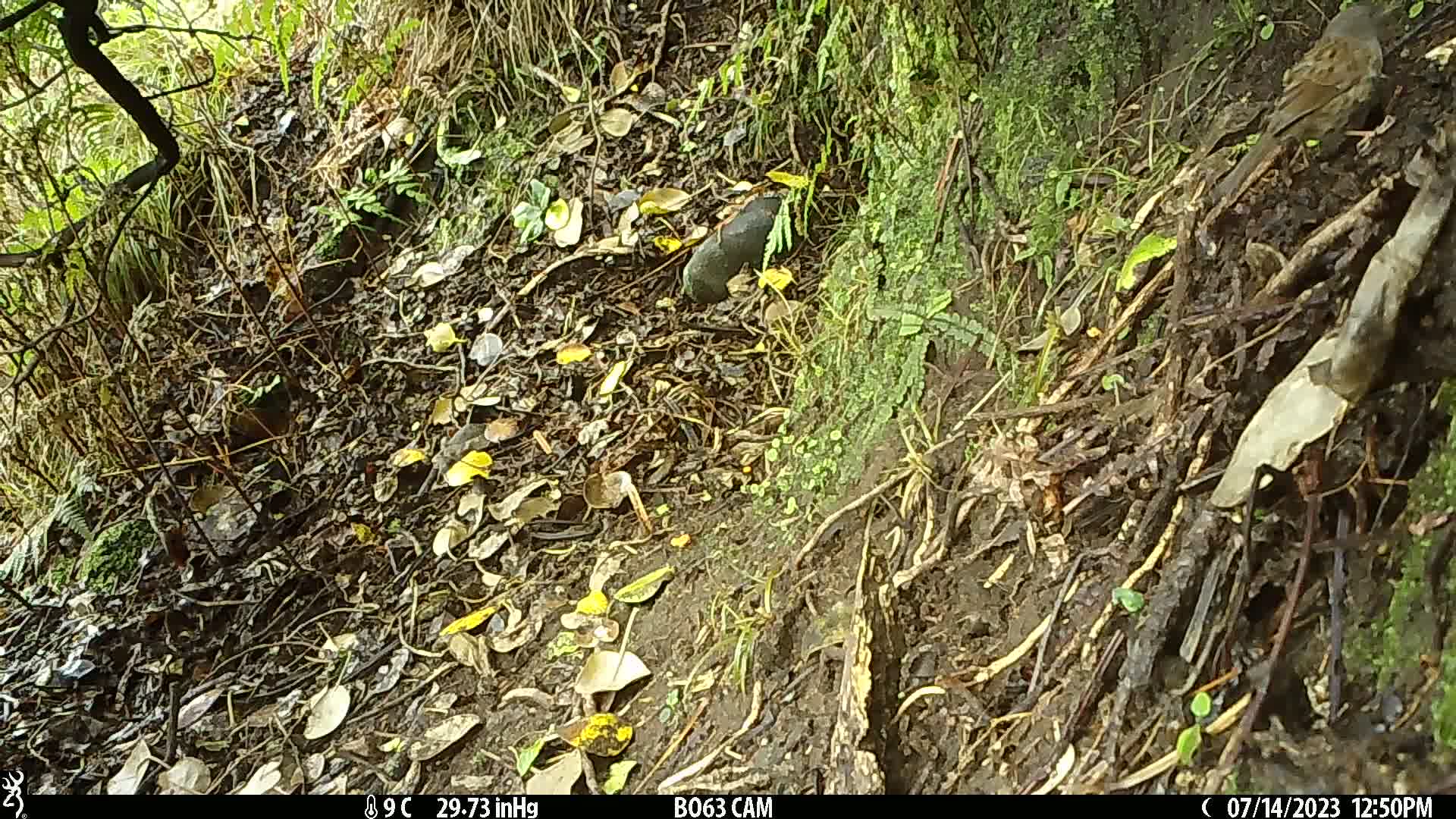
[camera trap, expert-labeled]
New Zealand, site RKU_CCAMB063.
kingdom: Animalia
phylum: Chordata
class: Aves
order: Passeriformes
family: Prunellidae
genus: Prunella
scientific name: Prunella modularis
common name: dunnock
Dunnock (Prunella modularis).